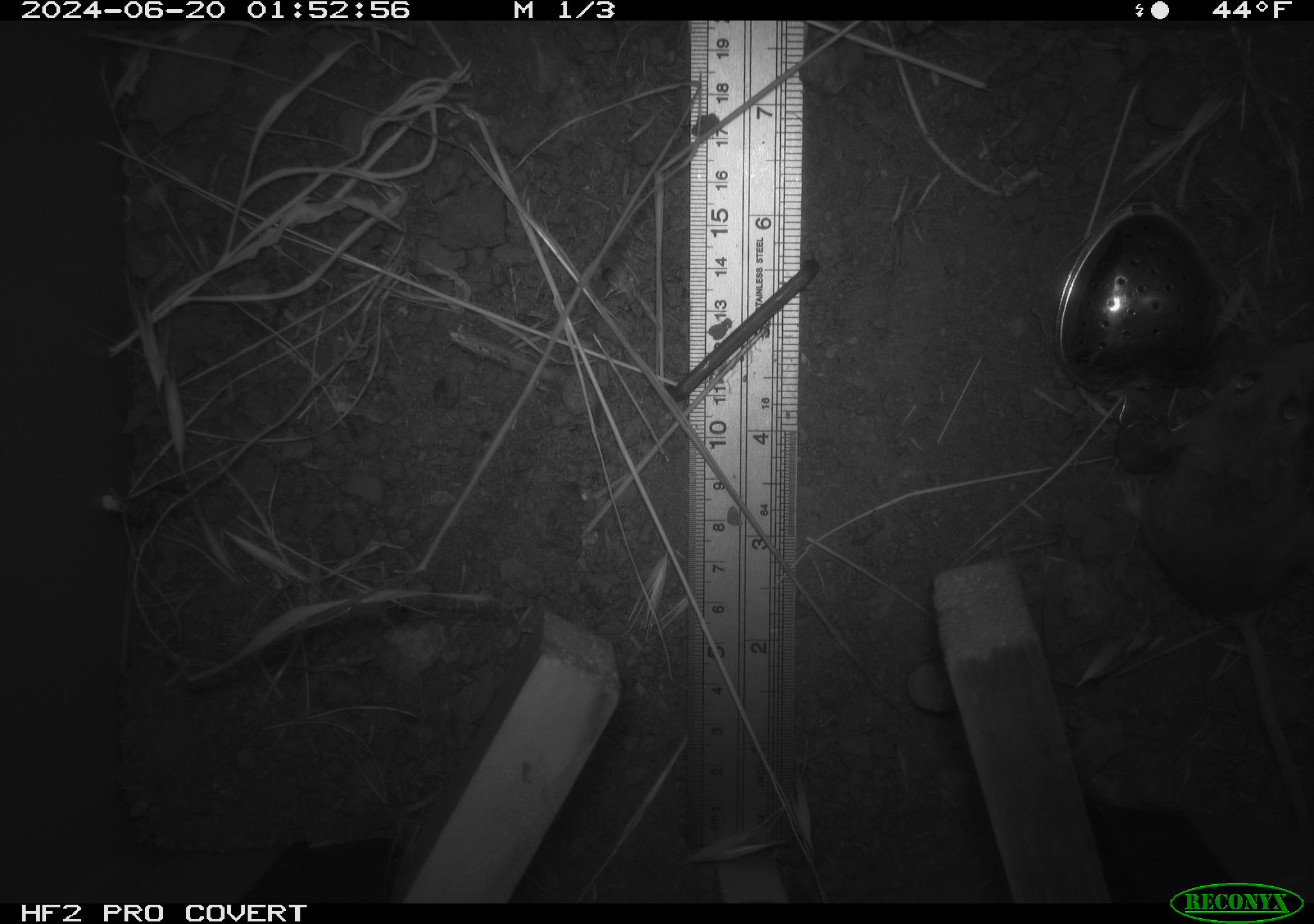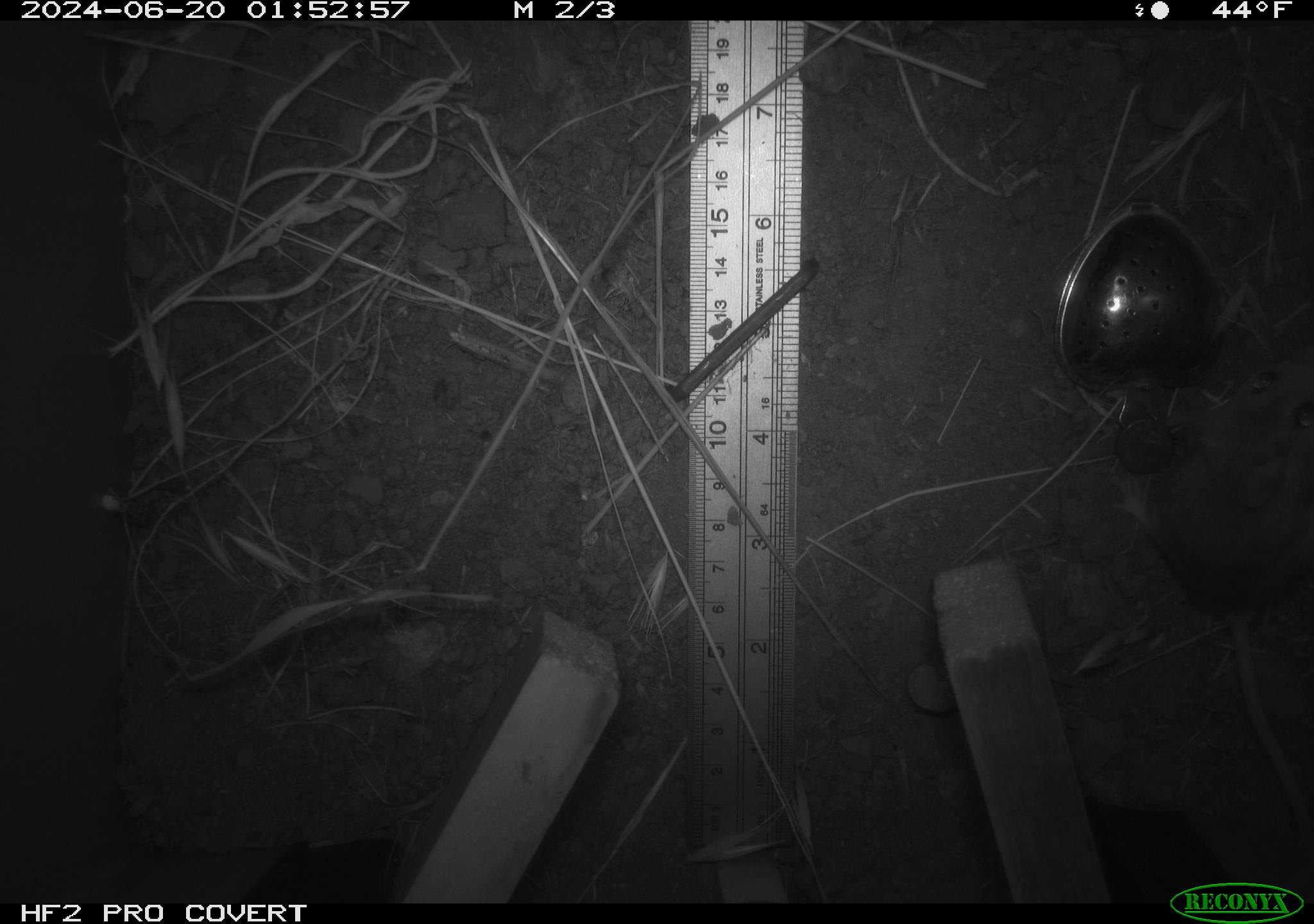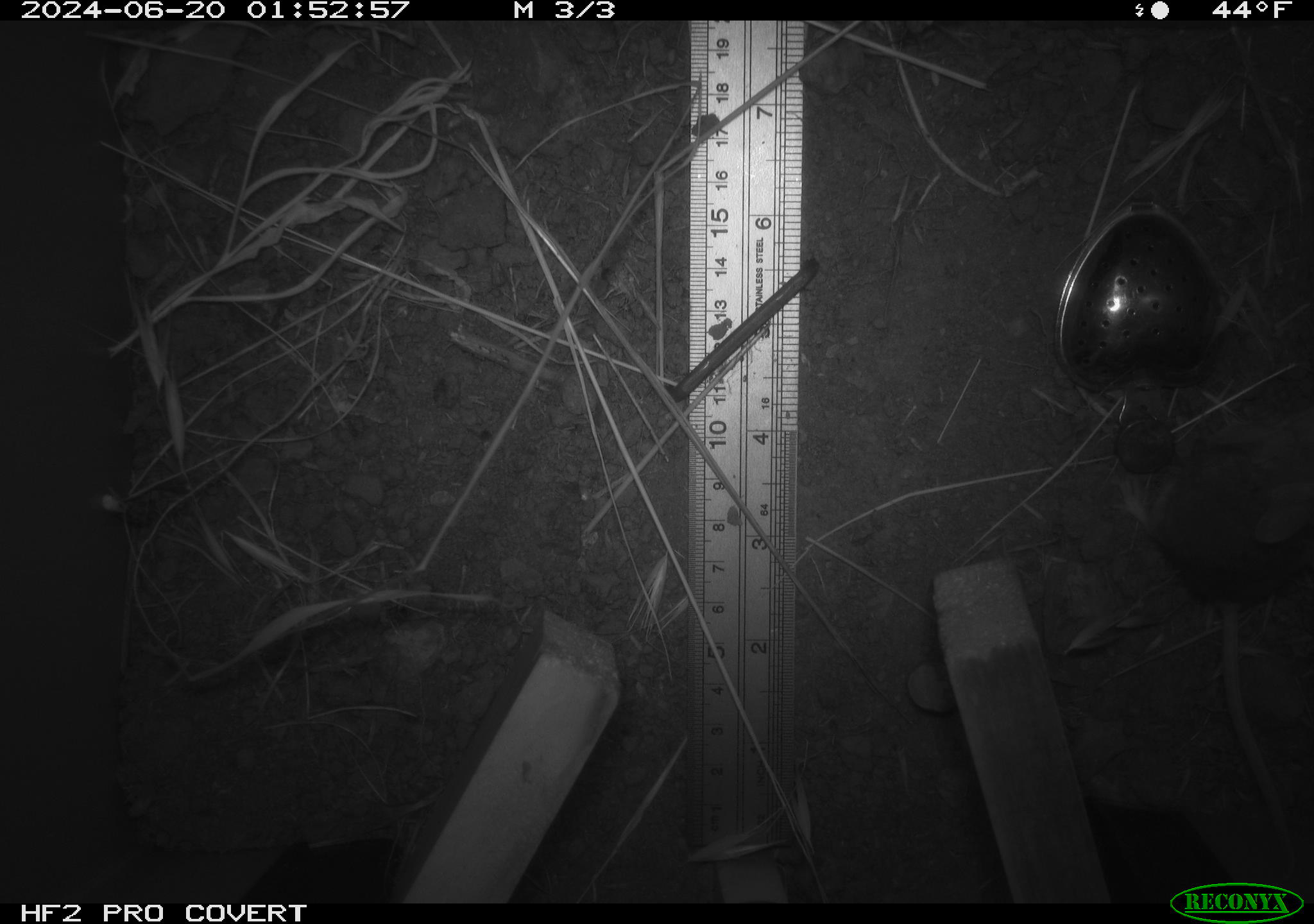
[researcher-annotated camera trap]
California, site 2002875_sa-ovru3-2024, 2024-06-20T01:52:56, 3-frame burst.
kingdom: Animalia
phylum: Chordata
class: Mammalia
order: Rodentia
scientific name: Rodentia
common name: mouse species